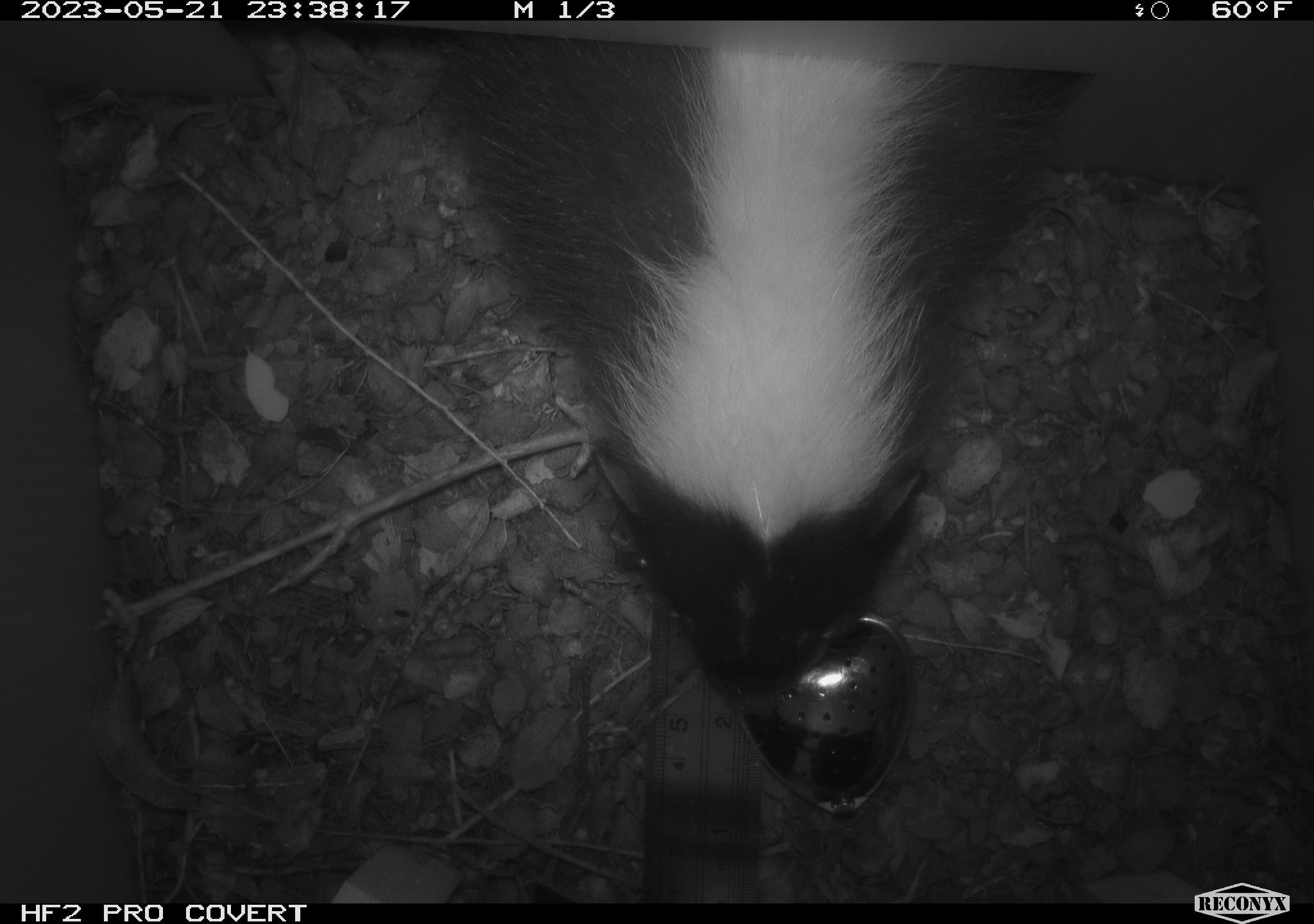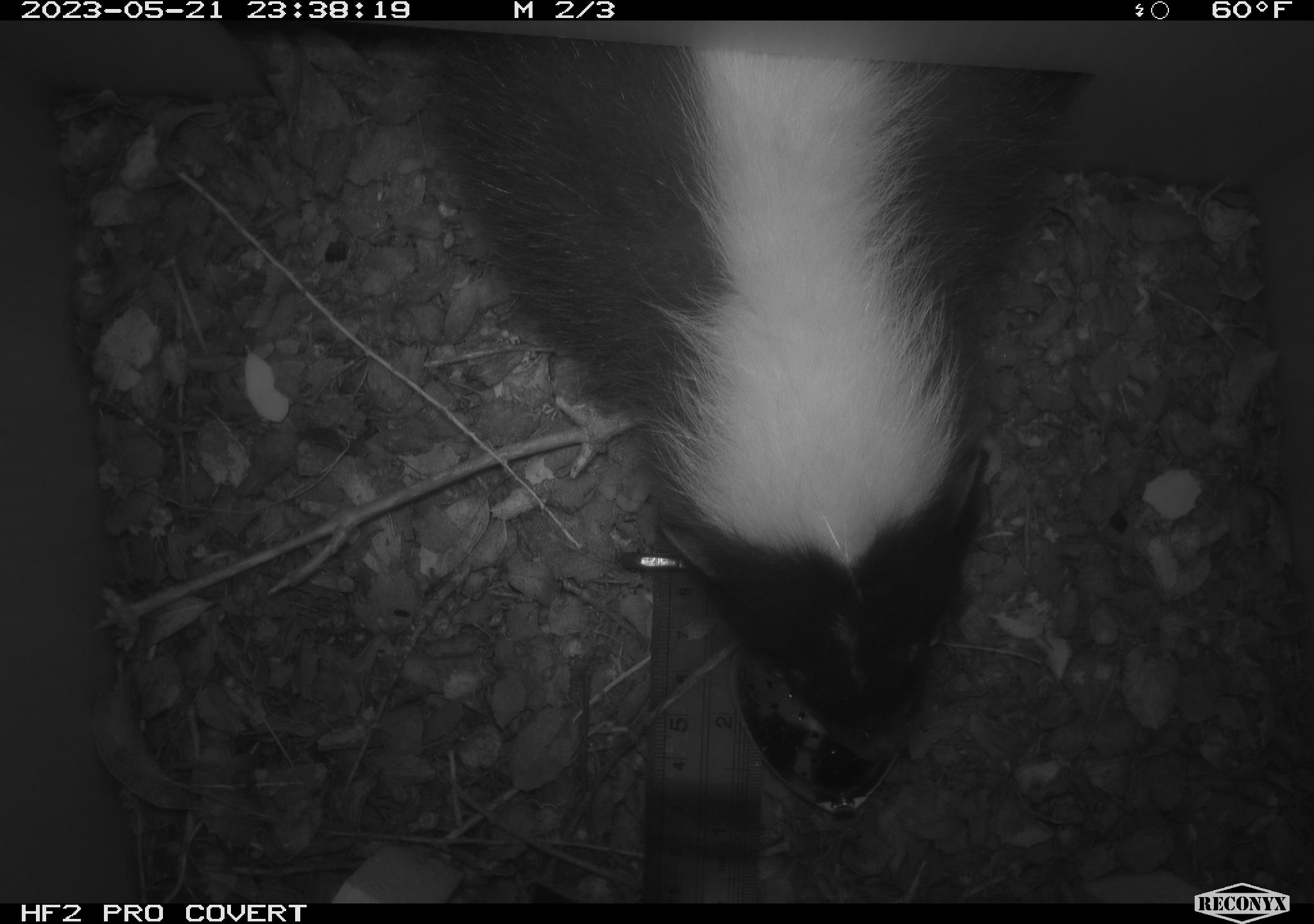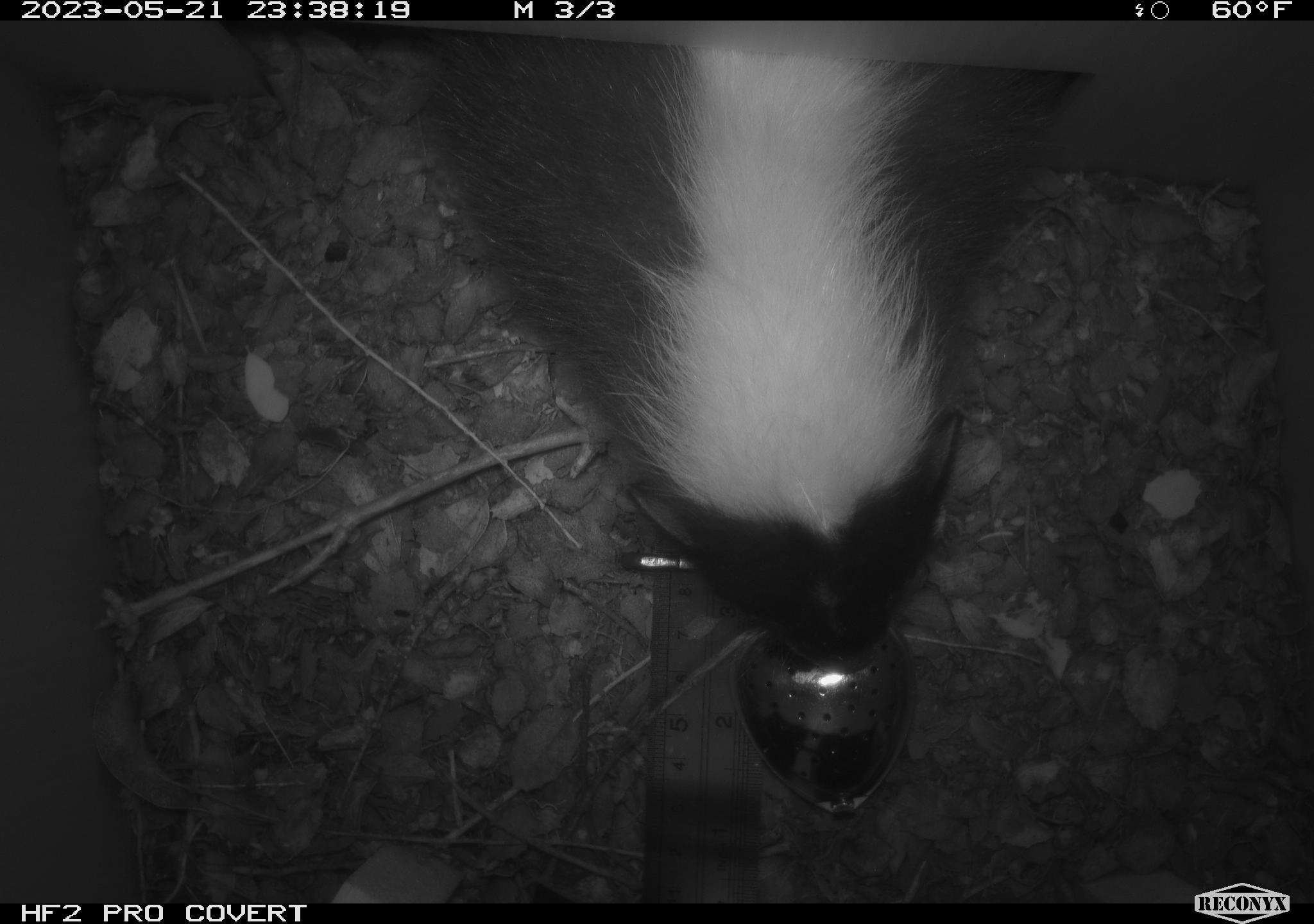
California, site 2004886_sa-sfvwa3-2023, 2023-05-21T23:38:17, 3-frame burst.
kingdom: Animalia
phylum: Chordata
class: Mammalia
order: Carnivora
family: Mephitidae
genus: Mephitis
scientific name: Mephitis mephitis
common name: striped skunk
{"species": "striped skunk (Mephitis mephitis)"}